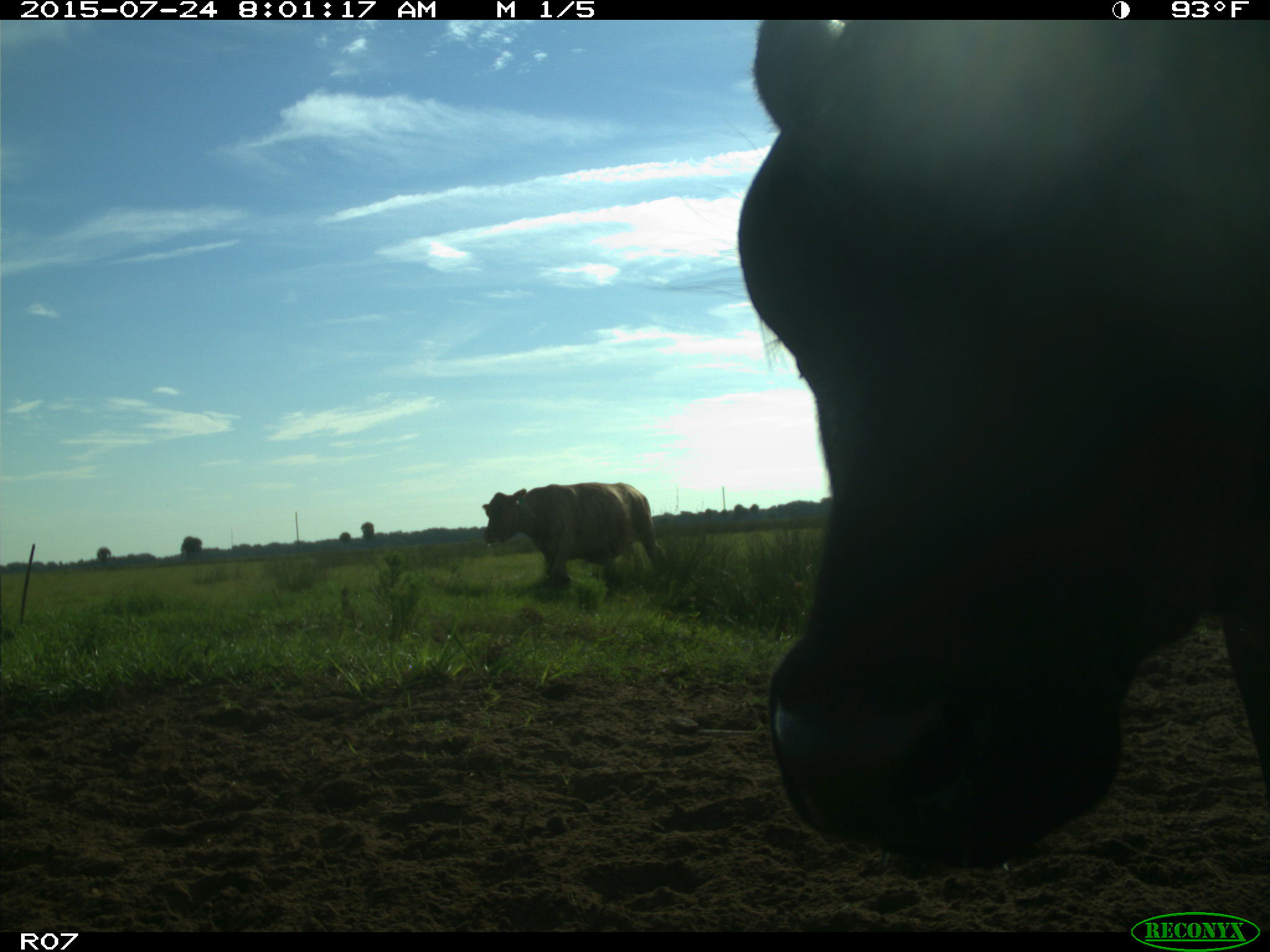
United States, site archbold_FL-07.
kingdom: Animalia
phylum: Chordata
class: Mammalia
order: Artiodactyla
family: Bovidae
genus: Bos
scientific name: Bos taurus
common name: domestic cow